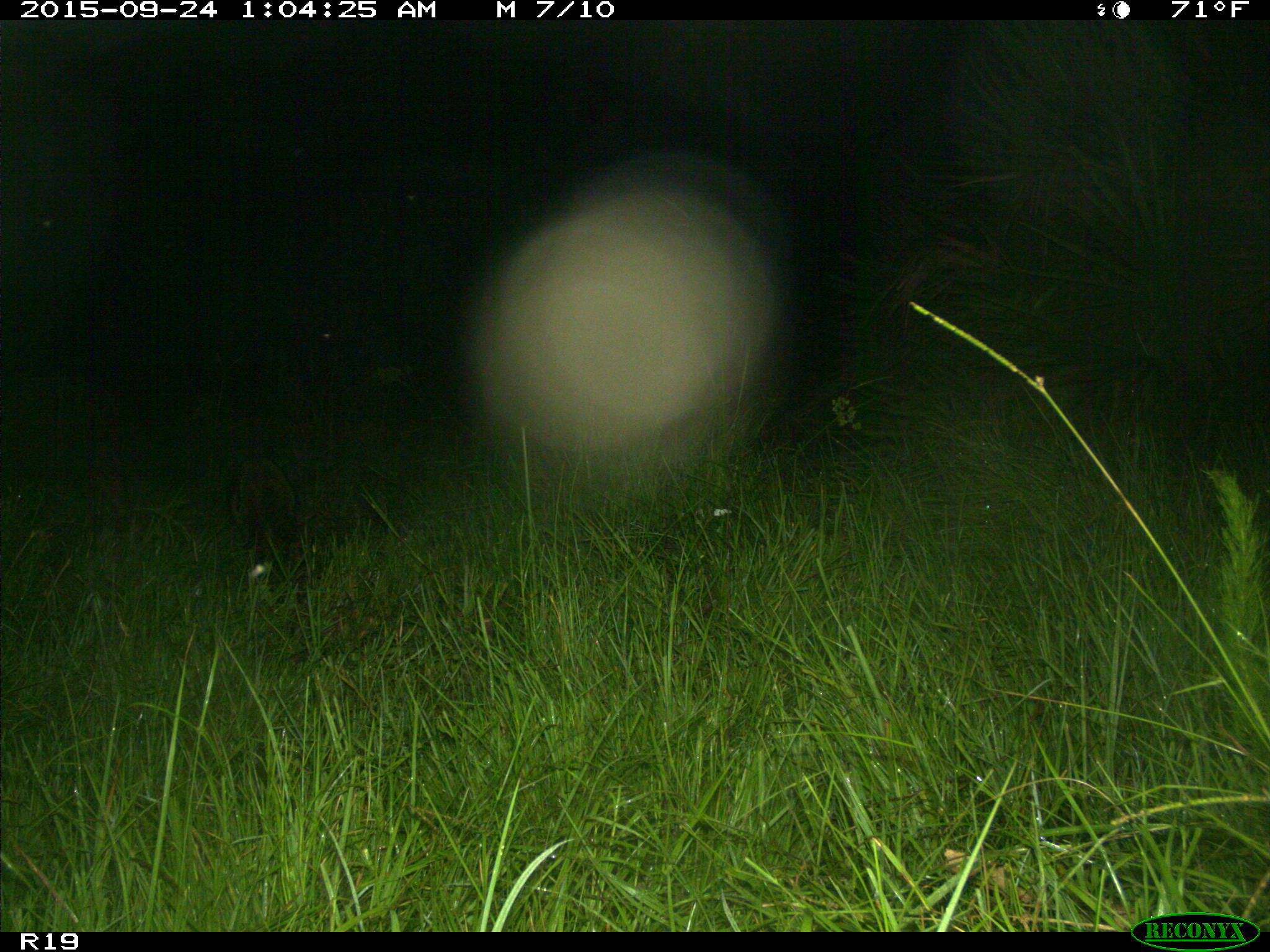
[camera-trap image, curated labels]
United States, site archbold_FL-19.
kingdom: Animalia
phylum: Chordata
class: Mammalia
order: Carnivora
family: Procyonidae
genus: Procyon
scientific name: Procyon lotor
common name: common raccoon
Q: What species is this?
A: Procyon lotor (common raccoon).